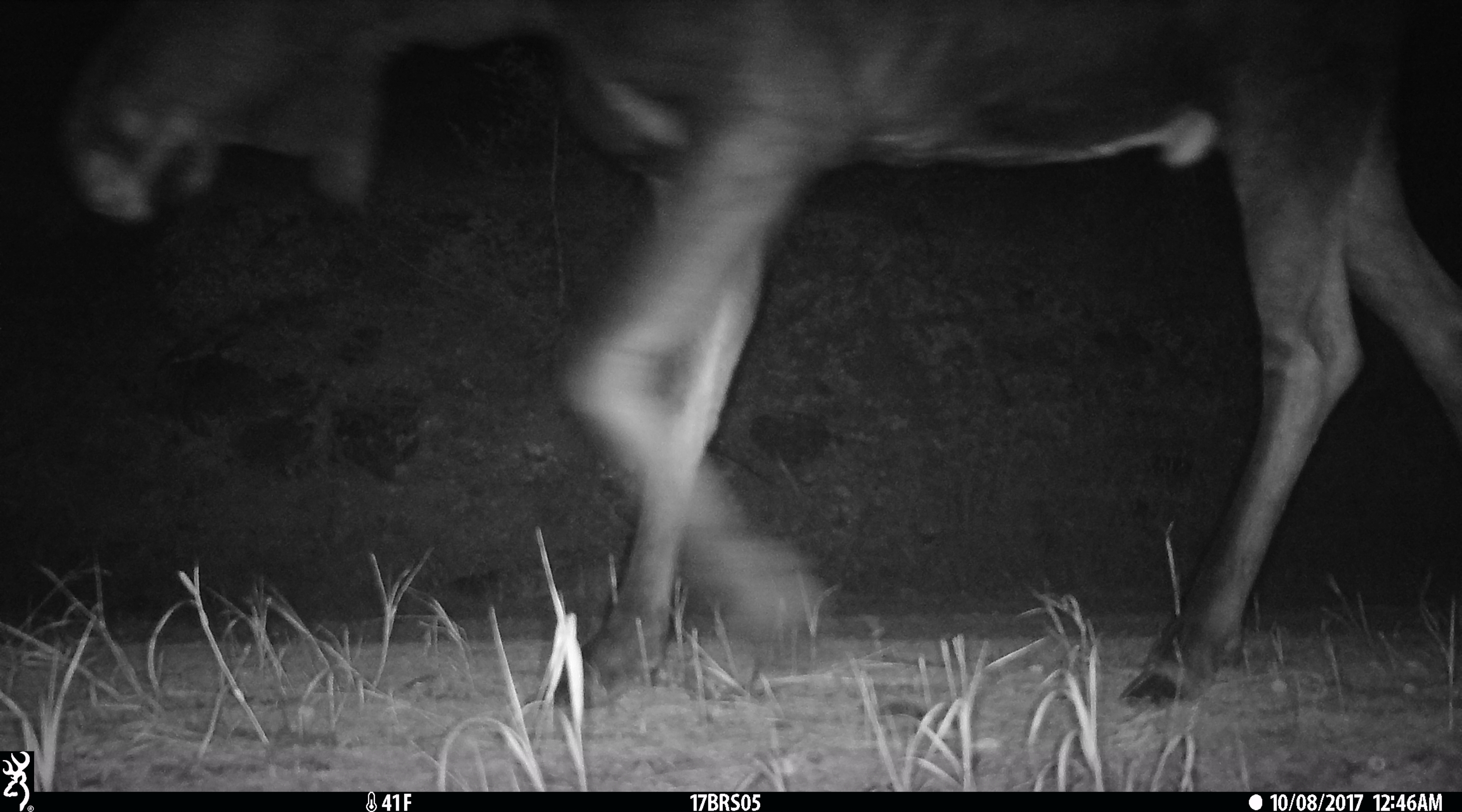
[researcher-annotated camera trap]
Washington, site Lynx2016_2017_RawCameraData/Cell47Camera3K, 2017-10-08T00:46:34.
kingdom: Animalia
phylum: Chordata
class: Mammalia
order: Artiodactyla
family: Cervidae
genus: Alces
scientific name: Alces alces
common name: moose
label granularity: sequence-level